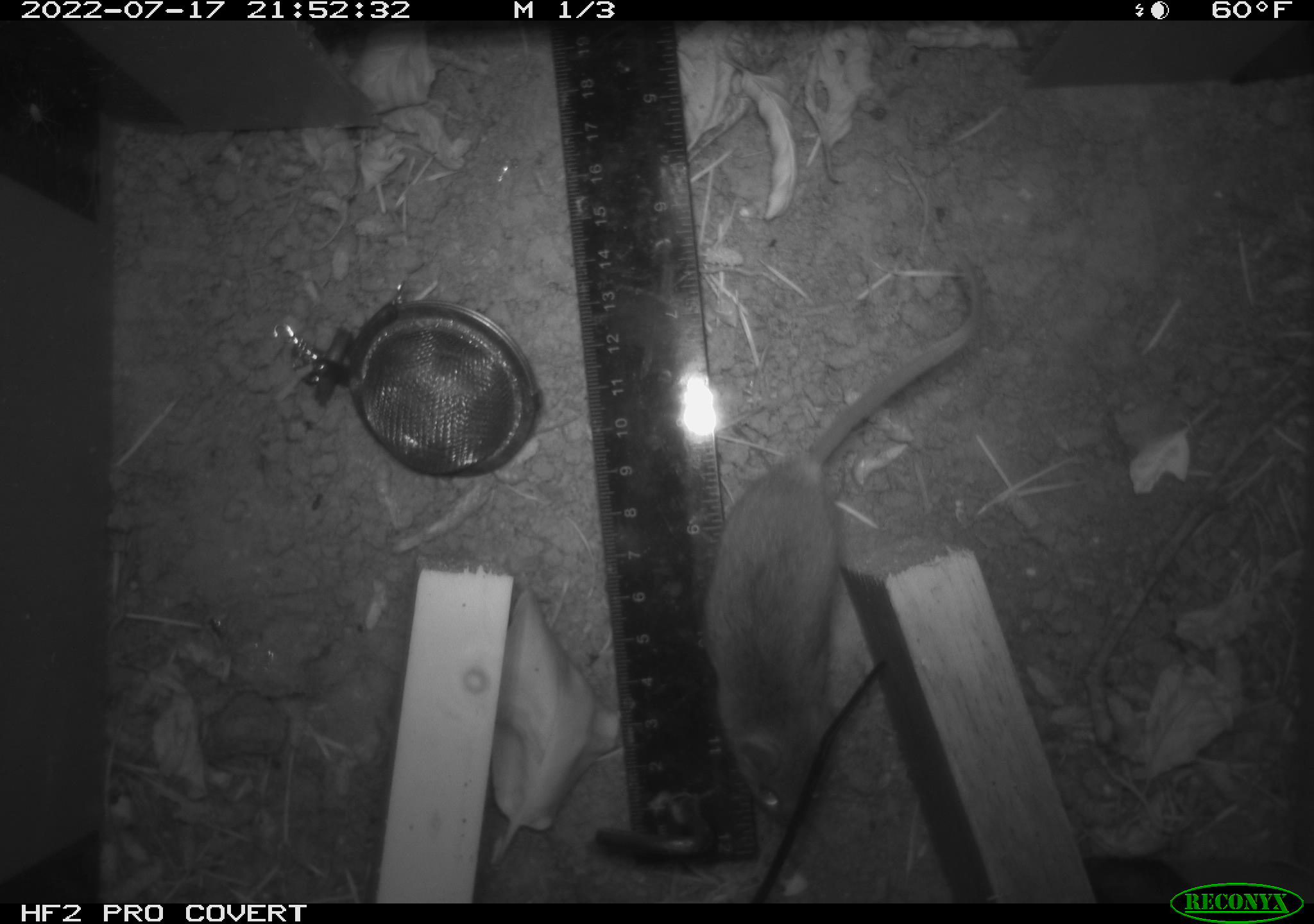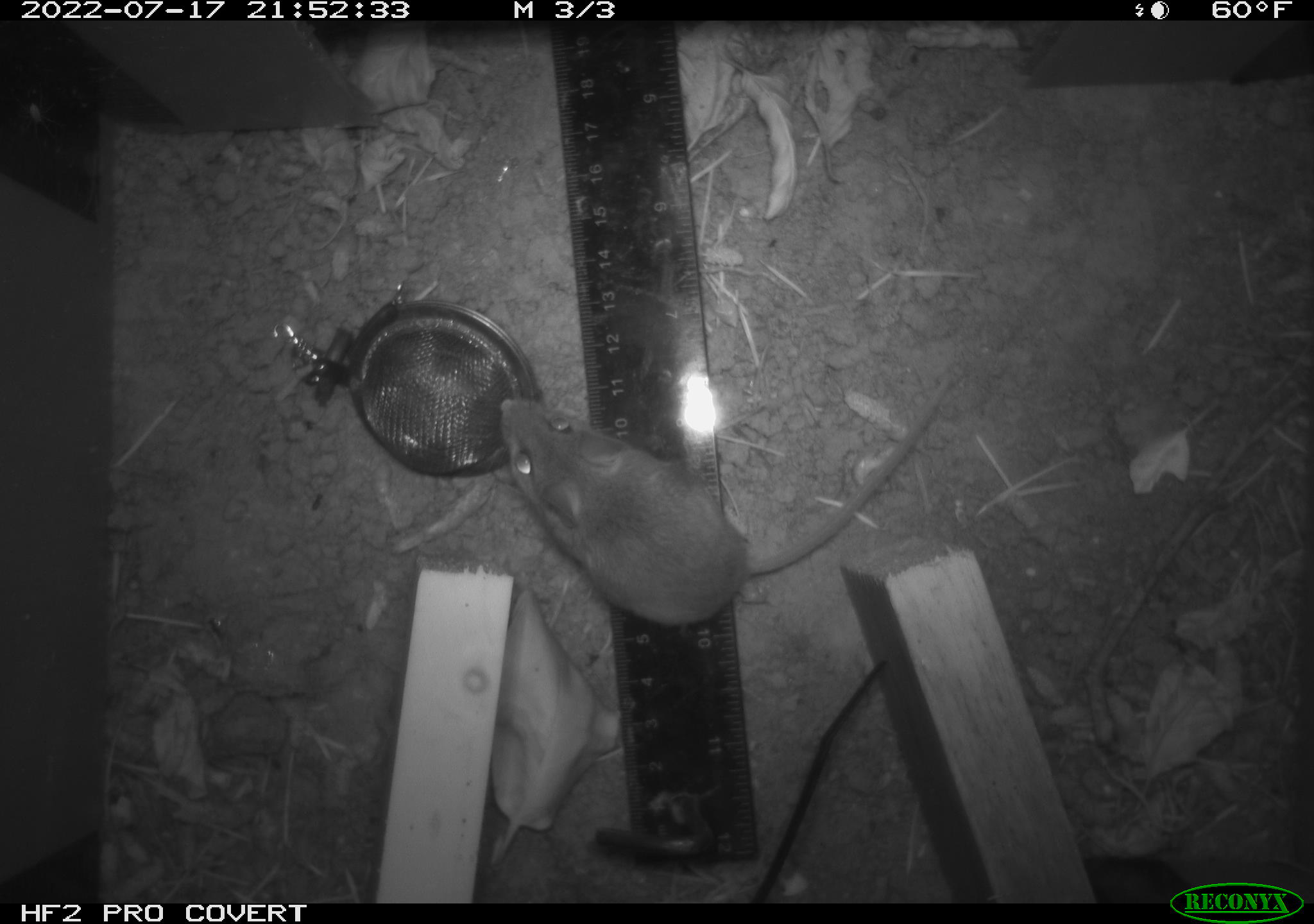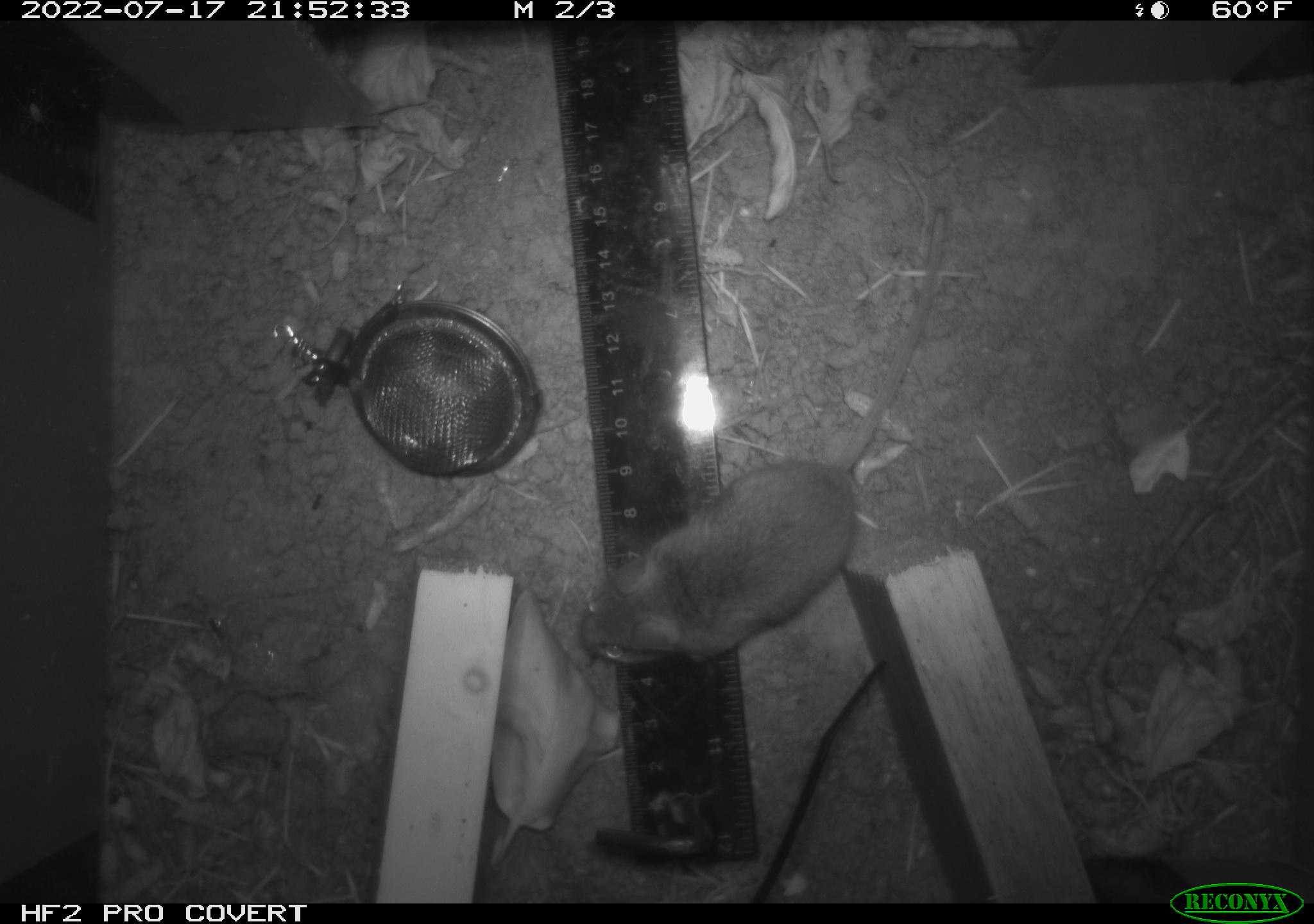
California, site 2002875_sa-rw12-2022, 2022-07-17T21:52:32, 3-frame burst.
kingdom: Animalia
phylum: Chordata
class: Mammalia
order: Rodentia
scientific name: Rodentia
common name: rodent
Rodent (Rodentia).